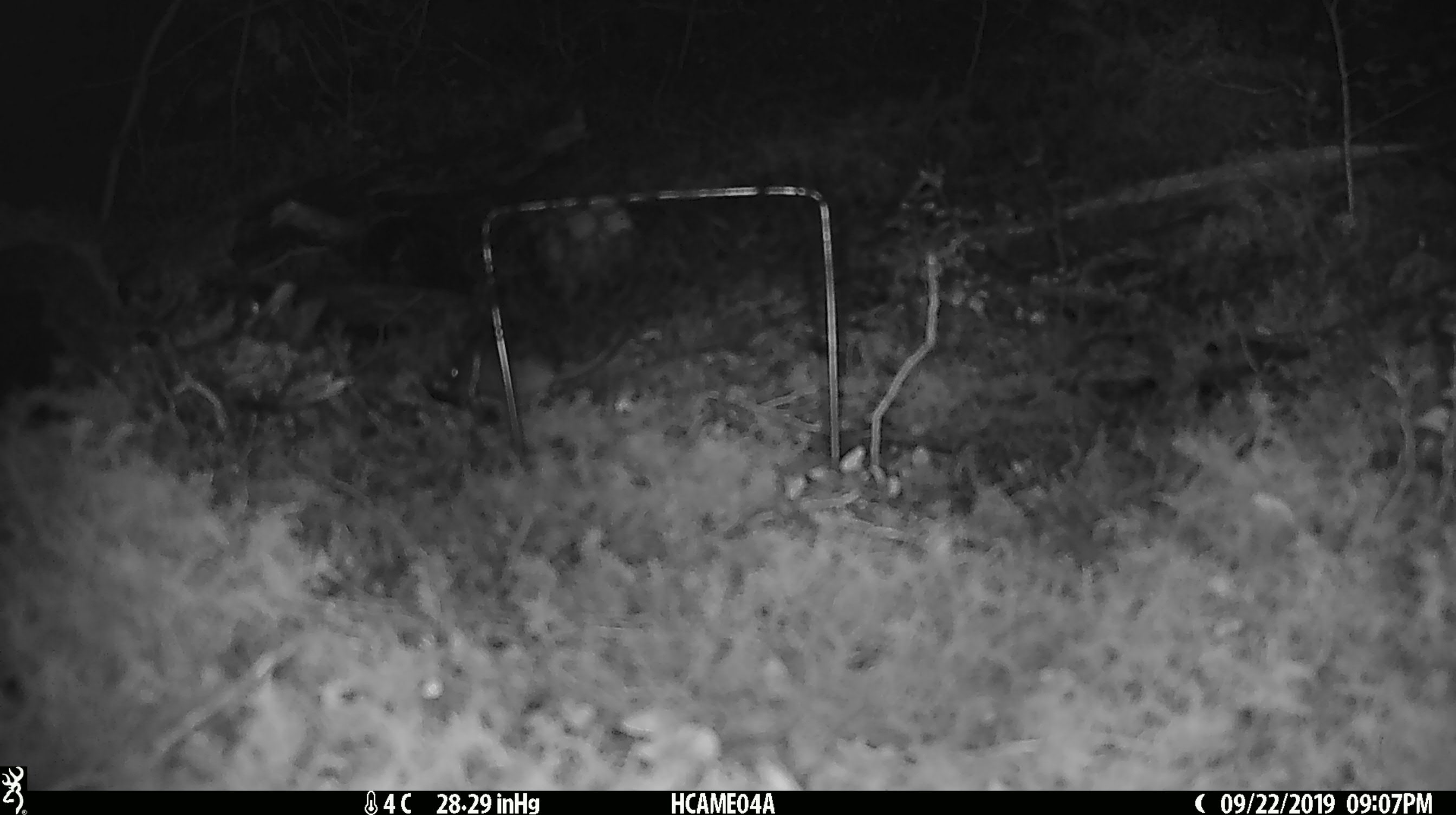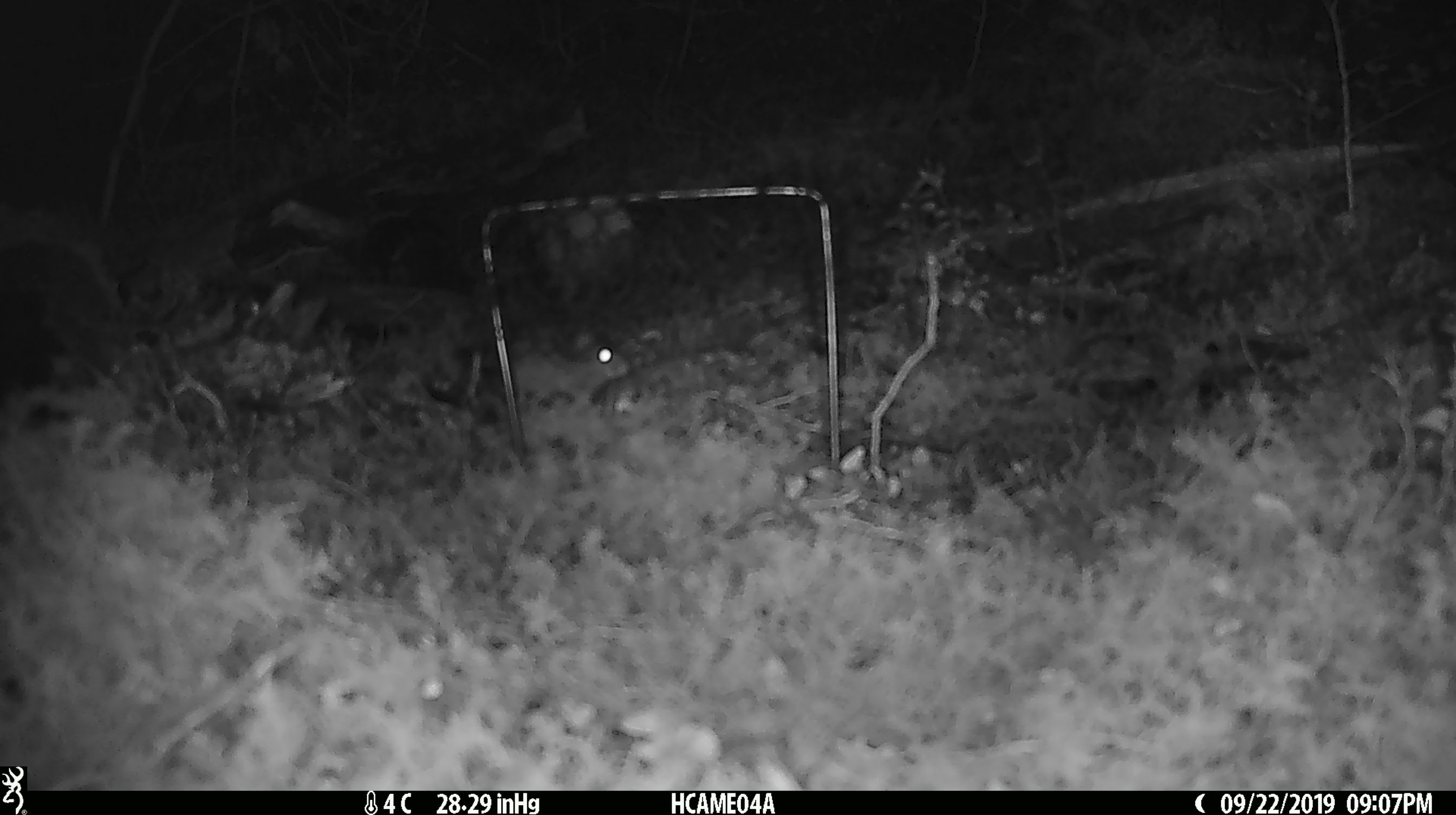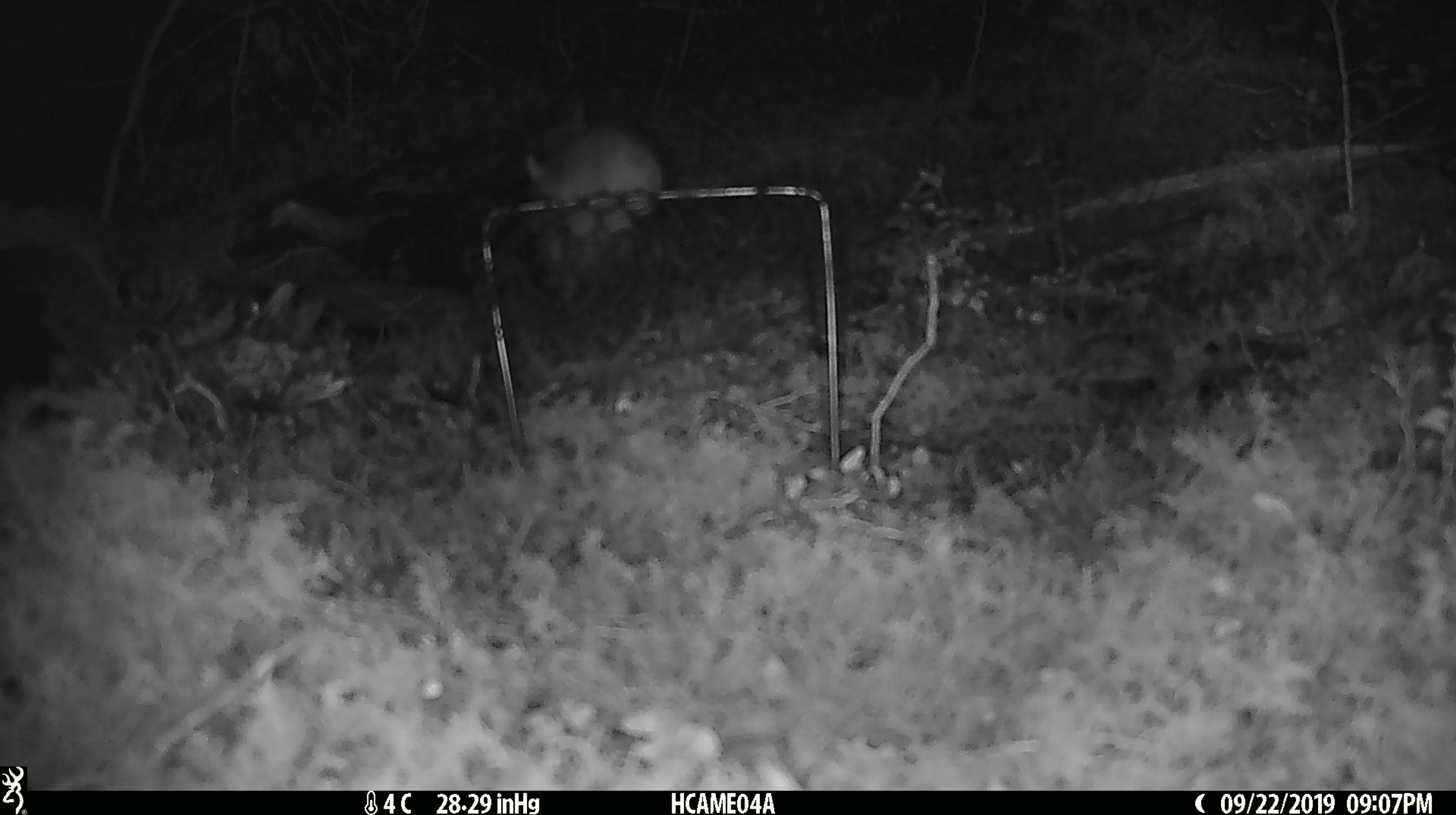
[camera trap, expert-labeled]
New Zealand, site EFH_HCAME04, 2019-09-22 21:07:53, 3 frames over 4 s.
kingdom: Animalia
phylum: Chordata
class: Mammalia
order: Rodentia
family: Muridae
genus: Mus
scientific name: Mus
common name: mouse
Mouse (Mus).